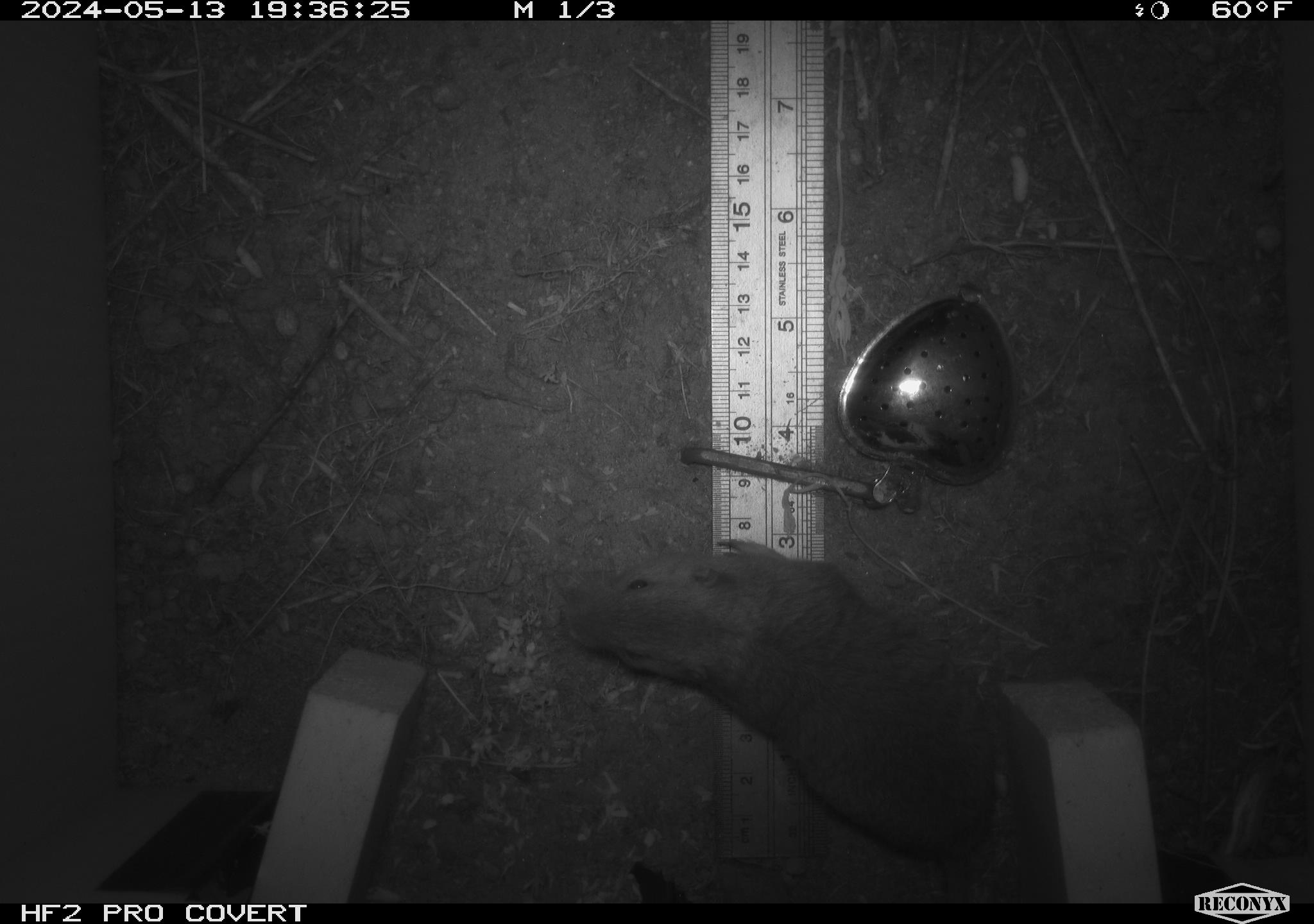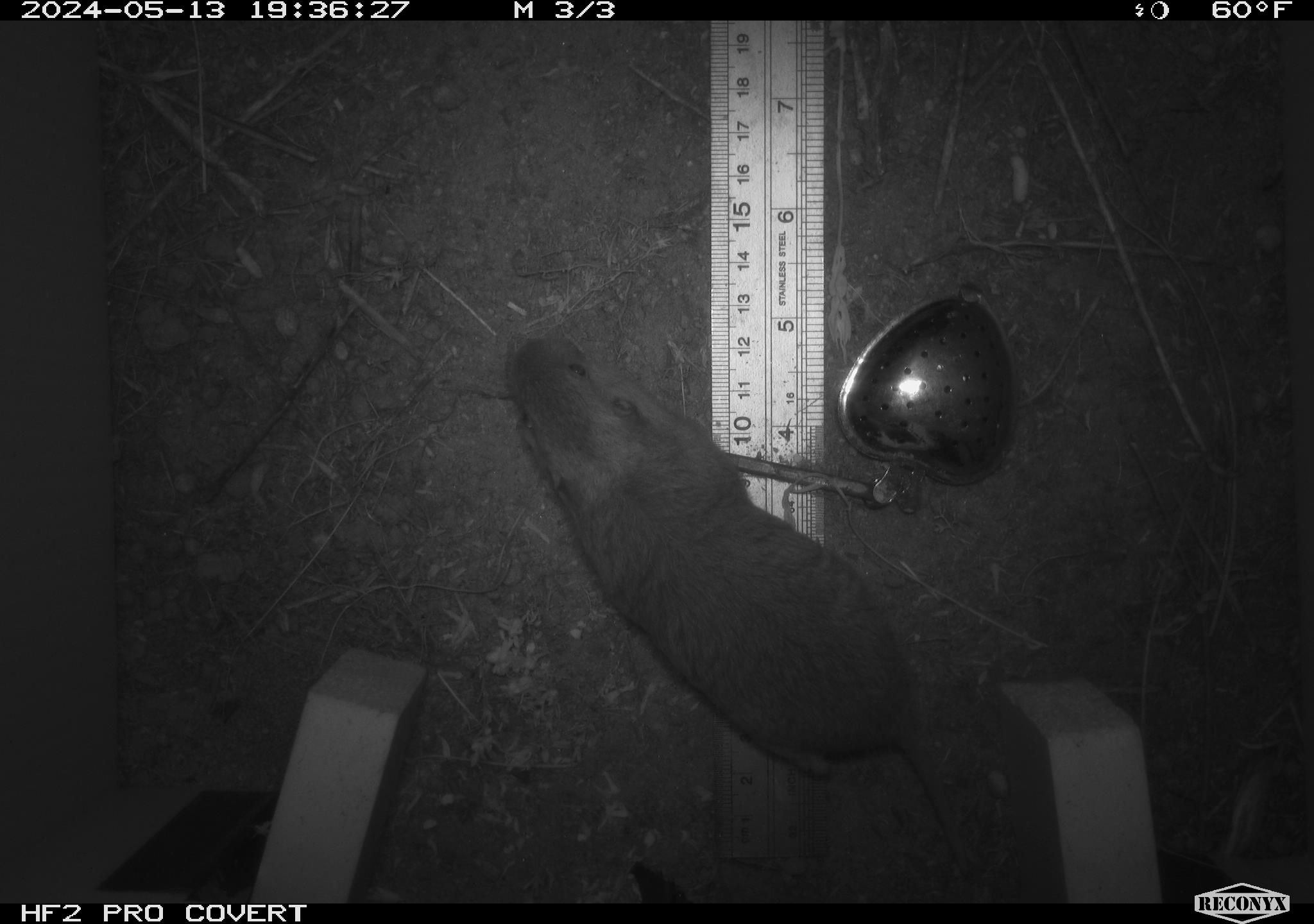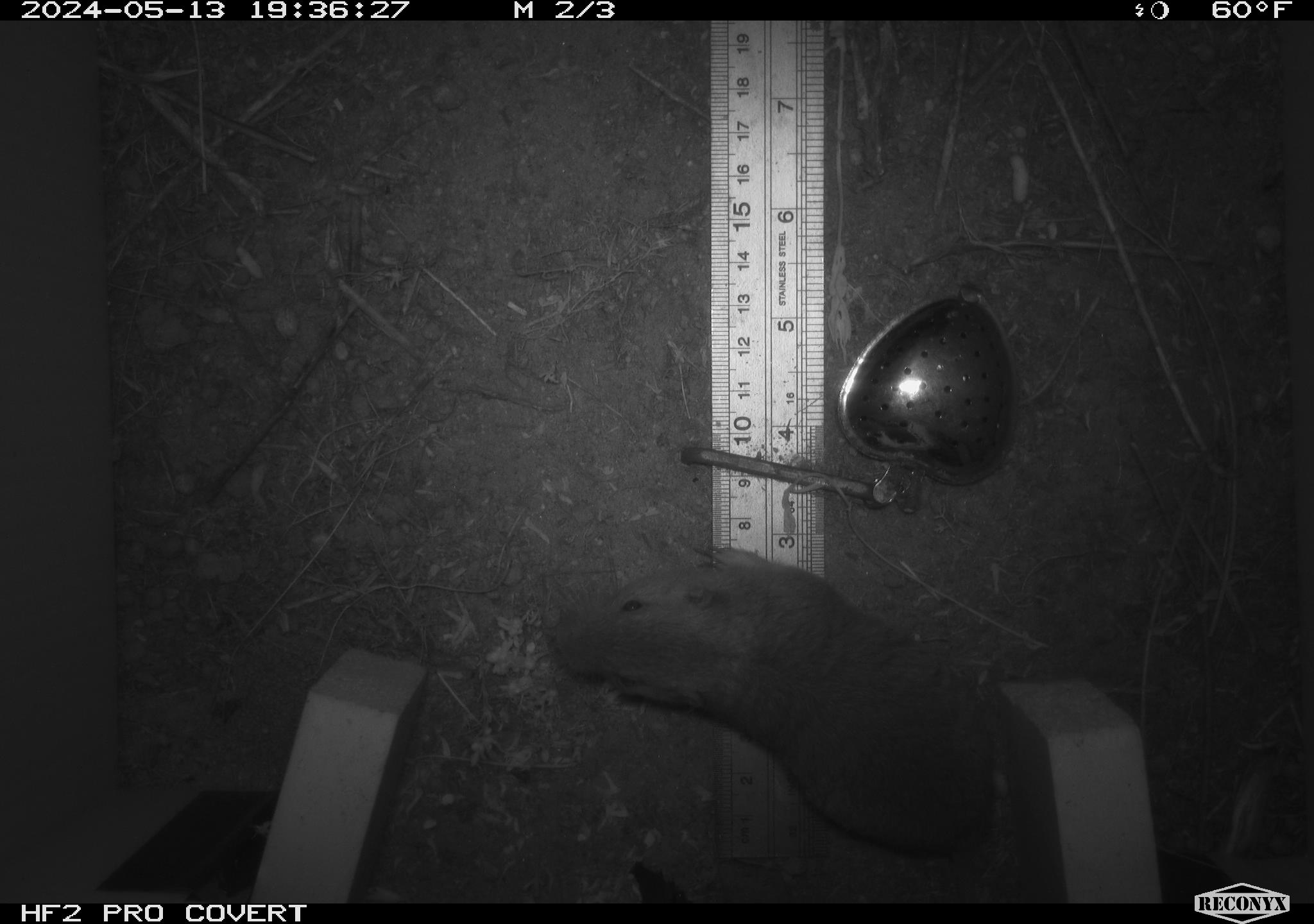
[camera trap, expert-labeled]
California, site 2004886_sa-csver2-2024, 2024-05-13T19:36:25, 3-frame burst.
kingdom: Animalia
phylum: Chordata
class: Mammalia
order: Rodentia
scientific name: Rodentia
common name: rodent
Rodent (Rodentia).